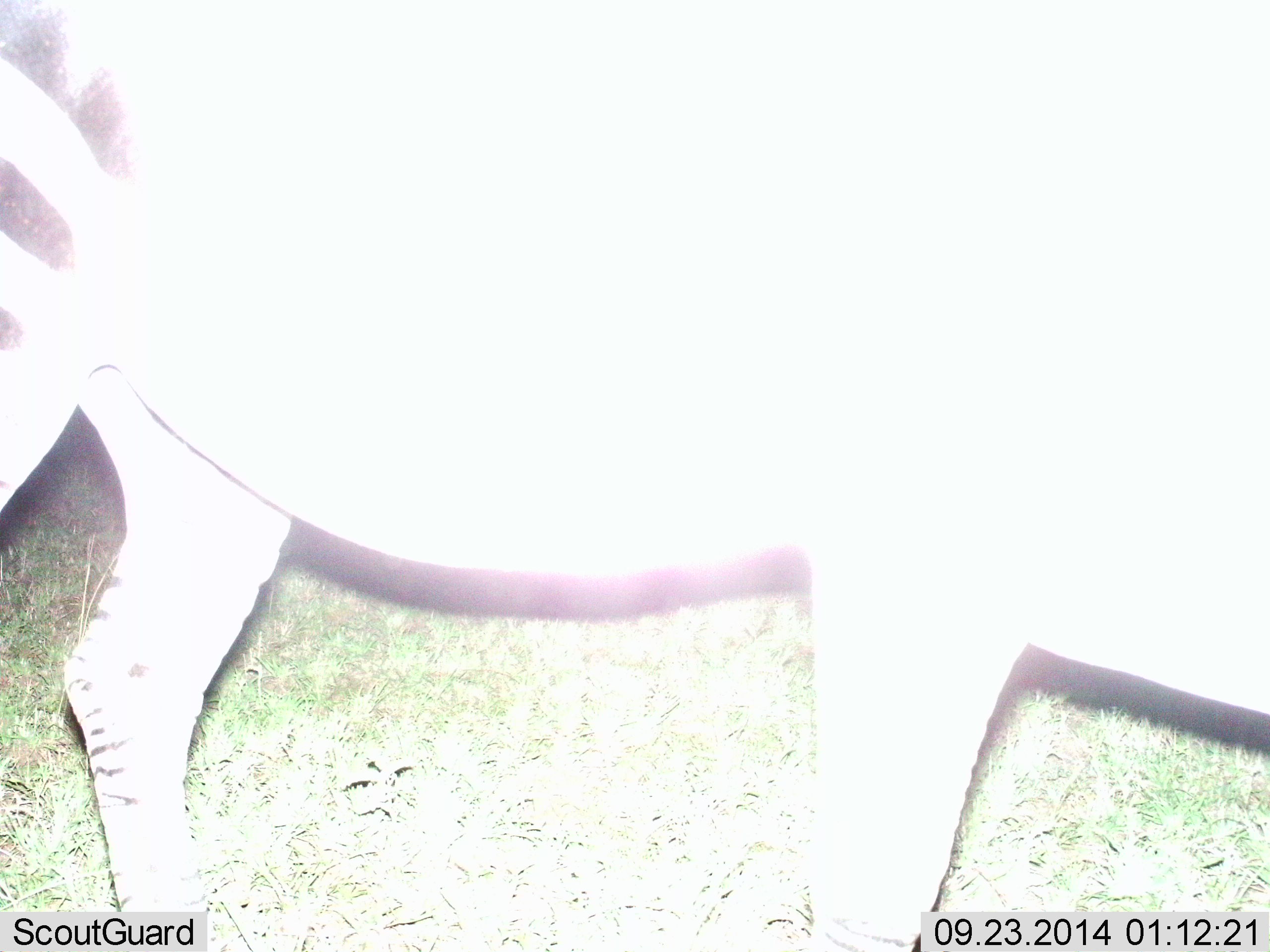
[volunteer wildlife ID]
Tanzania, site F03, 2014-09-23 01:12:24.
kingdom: Animalia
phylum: Chordata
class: Mammalia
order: Perissodactyla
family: Equidae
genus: Equus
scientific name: Equus quagga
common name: plains zebra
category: zebra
Zebra (plains zebra) (Equus quagga), count 1. Behavior (volunteer vote fractions): standing 60%, resting 0%, moving 40%, interacting 0%. Young present (vote fraction): 0%. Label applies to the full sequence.